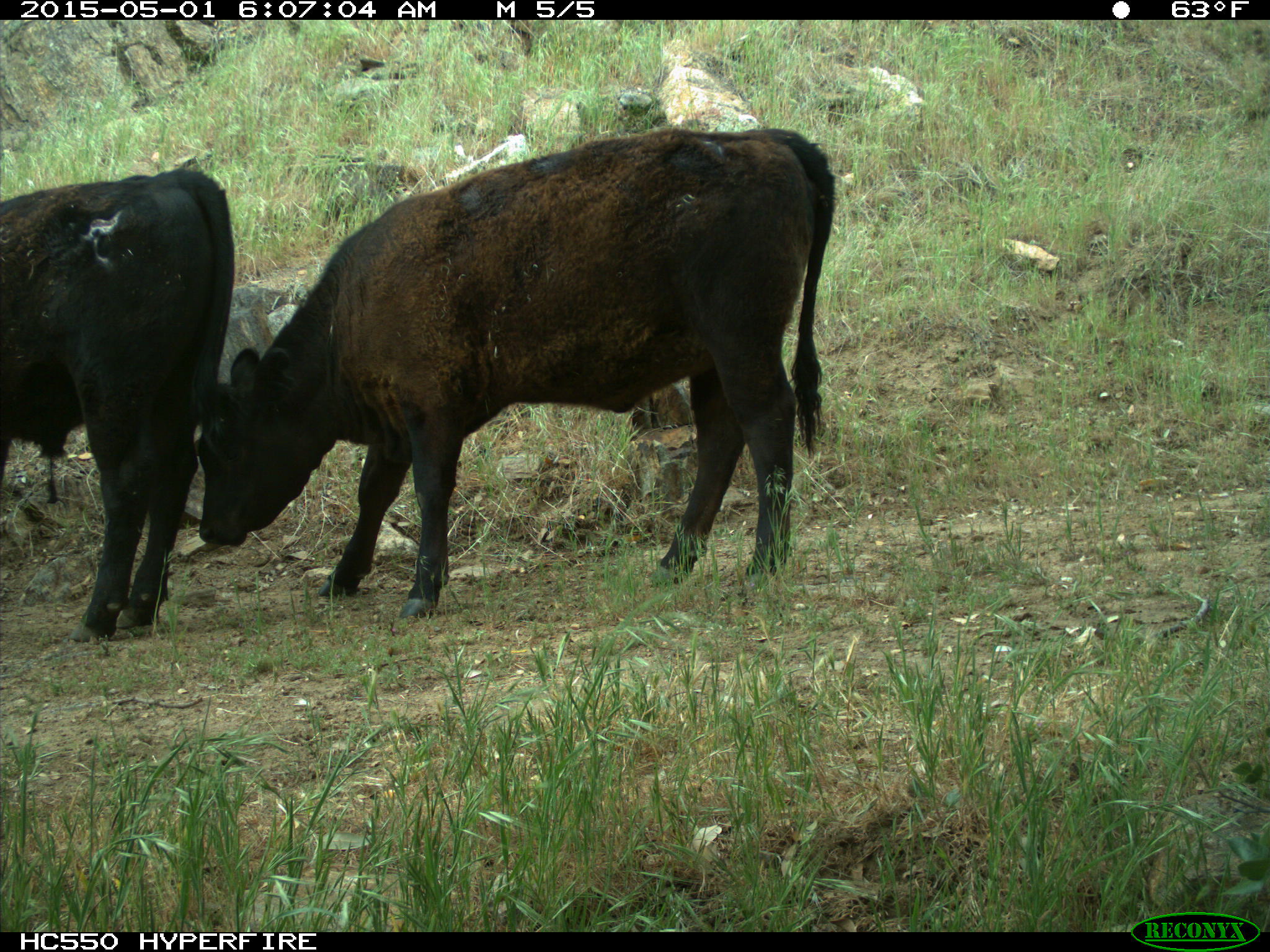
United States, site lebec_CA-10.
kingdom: Animalia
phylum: Chordata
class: Mammalia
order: Artiodactyla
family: Bovidae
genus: Bos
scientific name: Bos taurus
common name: domestic cow